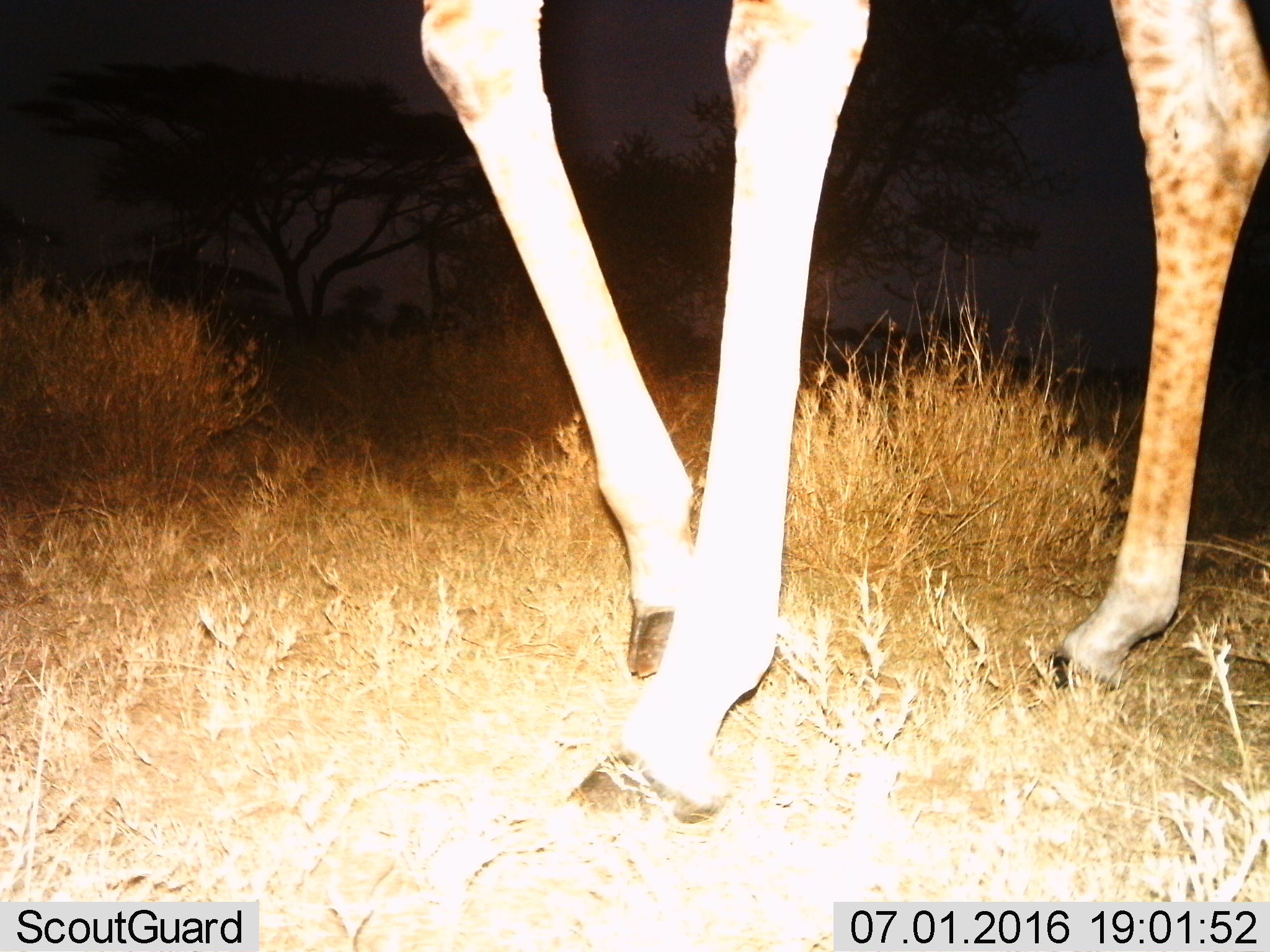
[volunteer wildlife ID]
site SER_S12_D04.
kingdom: Animalia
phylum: Chordata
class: Mammalia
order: Artiodactyla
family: Giraffidae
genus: Giraffa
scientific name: Giraffa camelopardalis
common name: giraffe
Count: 1.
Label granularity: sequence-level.